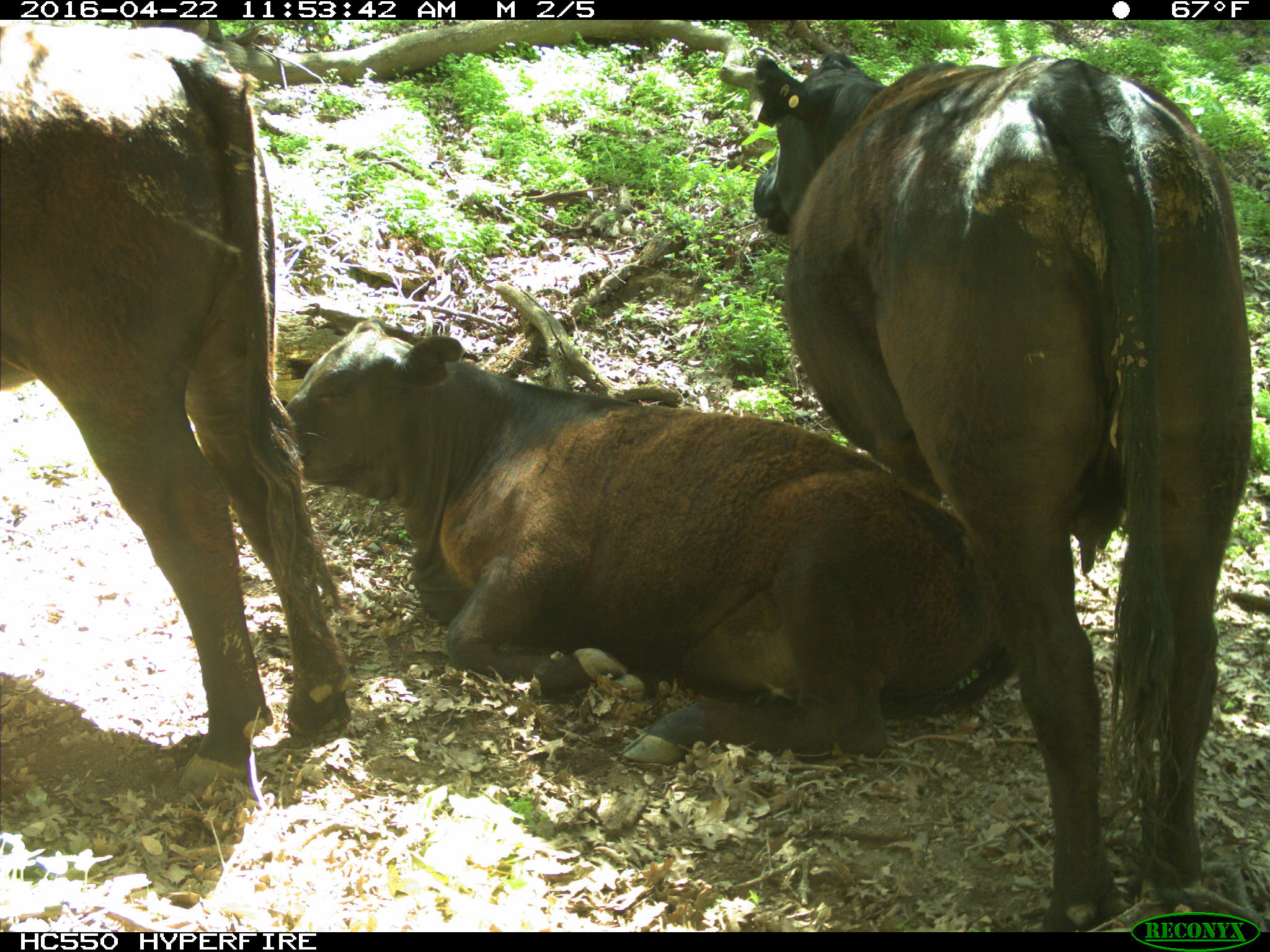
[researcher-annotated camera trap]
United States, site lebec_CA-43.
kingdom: Animalia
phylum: Chordata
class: Mammalia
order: Artiodactyla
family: Bovidae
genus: Bos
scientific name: Bos taurus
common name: domestic cow